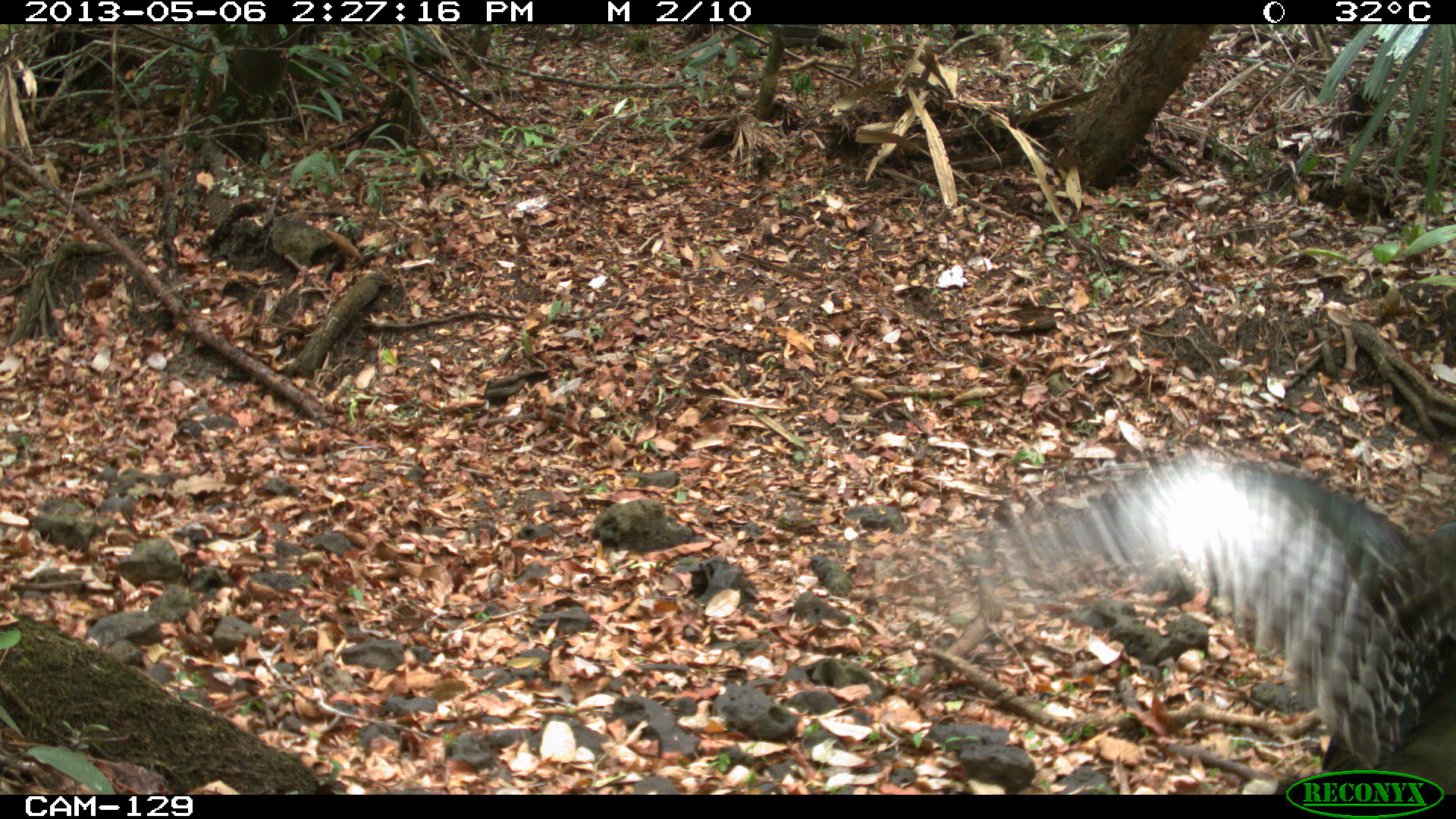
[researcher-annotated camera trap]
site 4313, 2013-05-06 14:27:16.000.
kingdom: Animalia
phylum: Chordata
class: Aves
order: Galliformes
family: Phasianidae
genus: Meleagris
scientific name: Meleagris ocellata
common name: ocellated turkey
Meleagris ocellata (ocellated turkey), count 1, sex male.